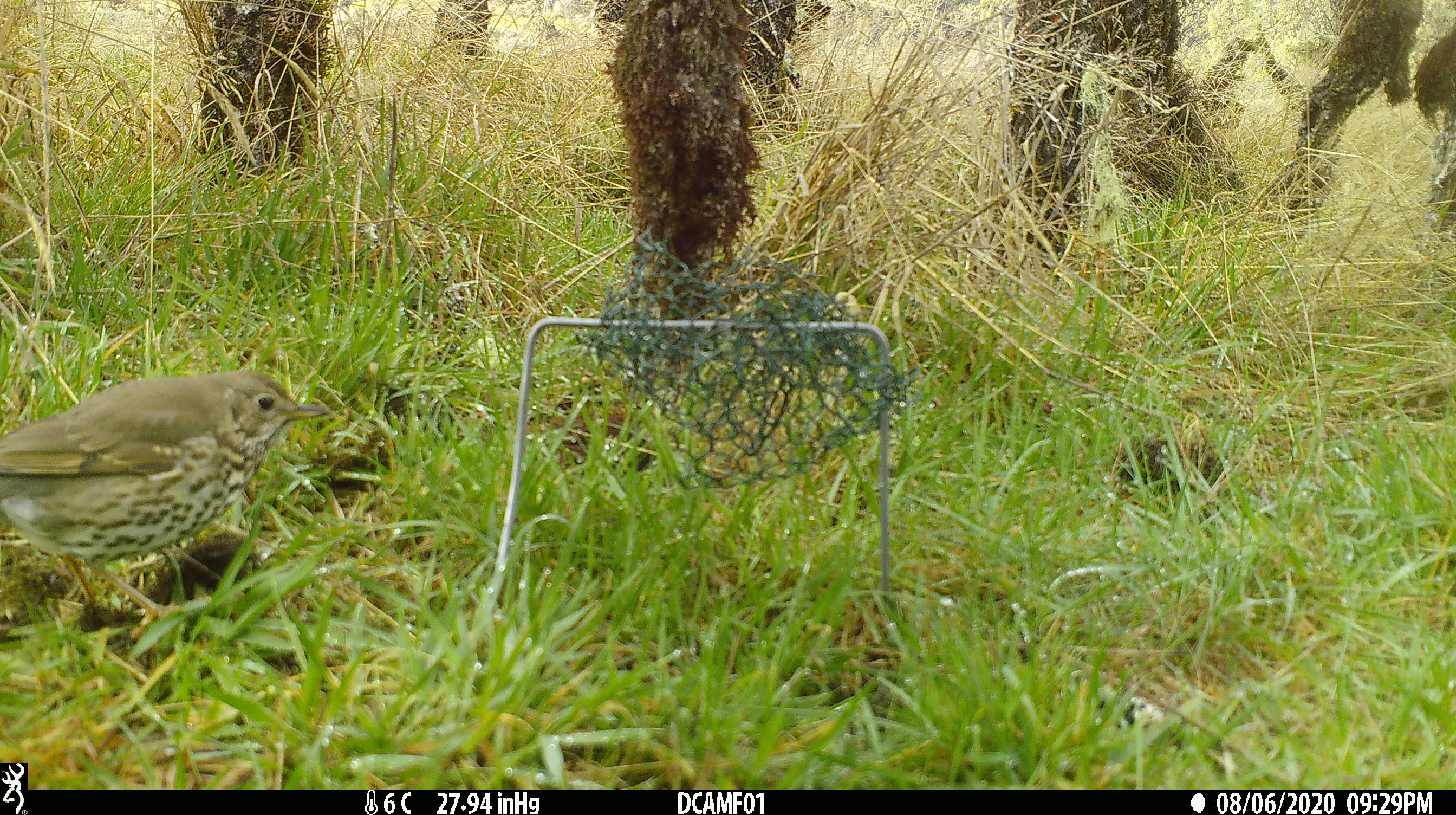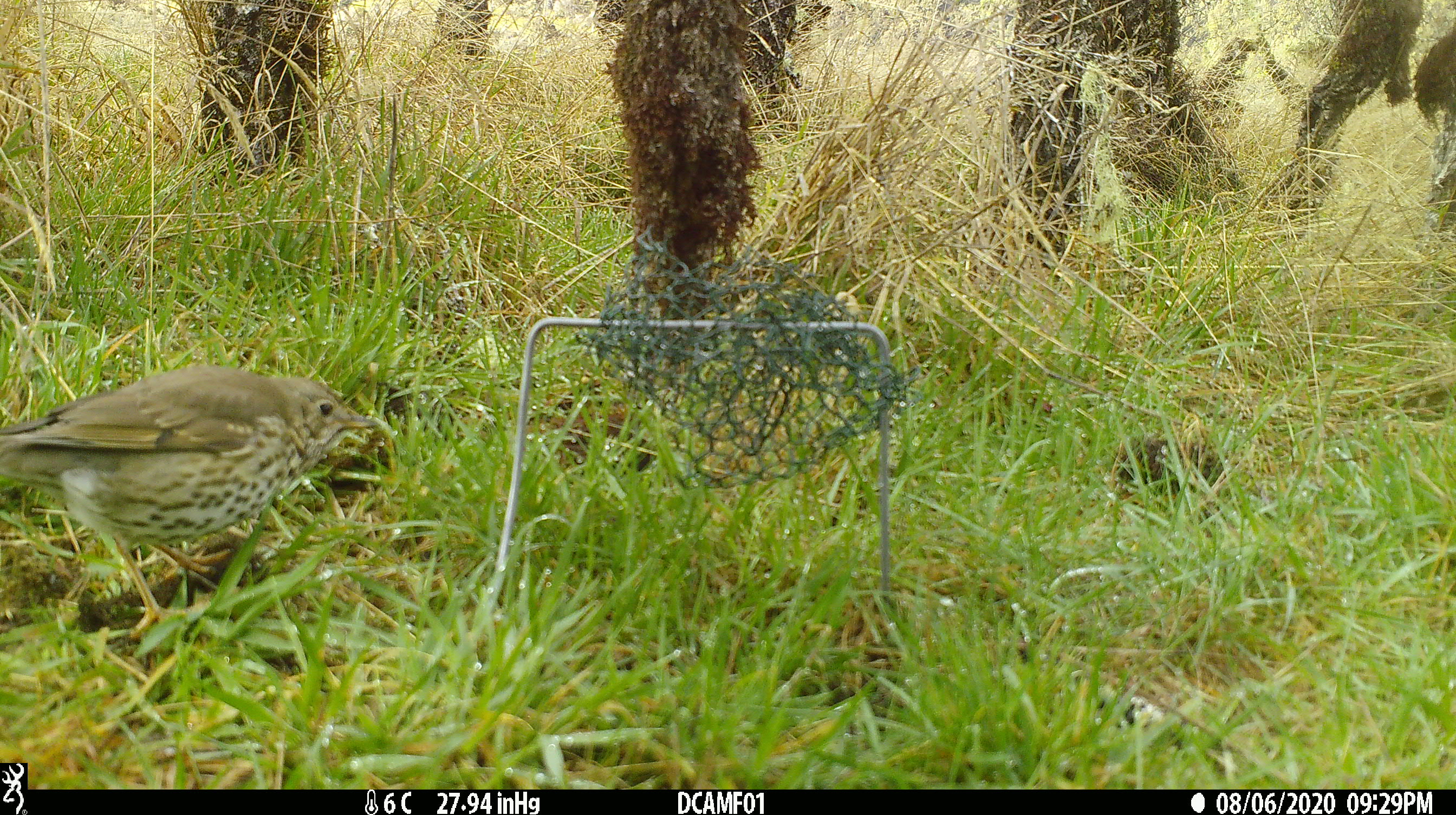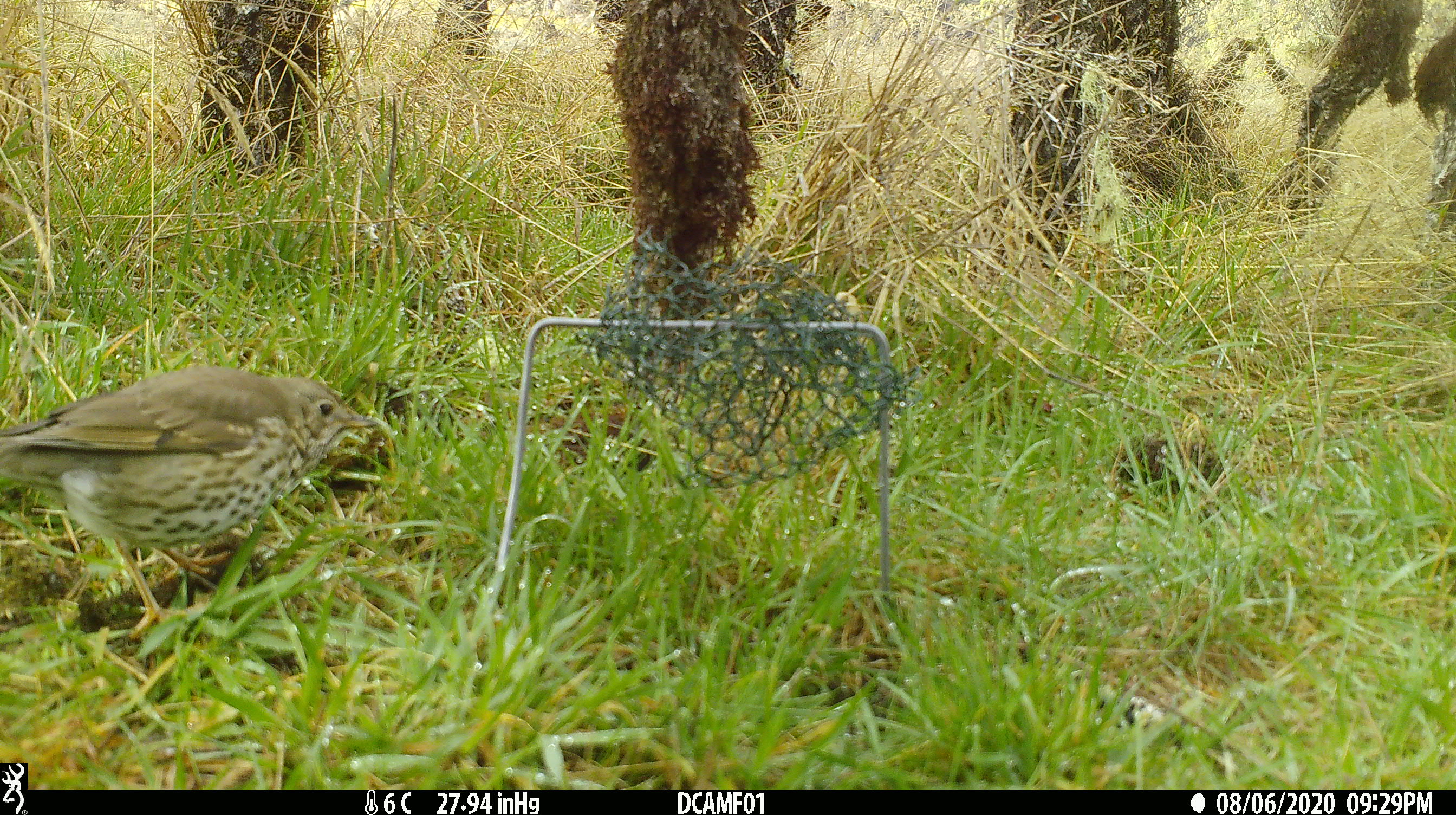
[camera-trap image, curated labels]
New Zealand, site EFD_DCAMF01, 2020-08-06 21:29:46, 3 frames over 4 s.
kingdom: Animalia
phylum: Chordata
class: Aves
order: Passeriformes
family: Turdidae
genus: Turdus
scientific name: Turdus philomelos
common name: song thrush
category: thrush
Thrush (song thrush) (Turdus philomelos).